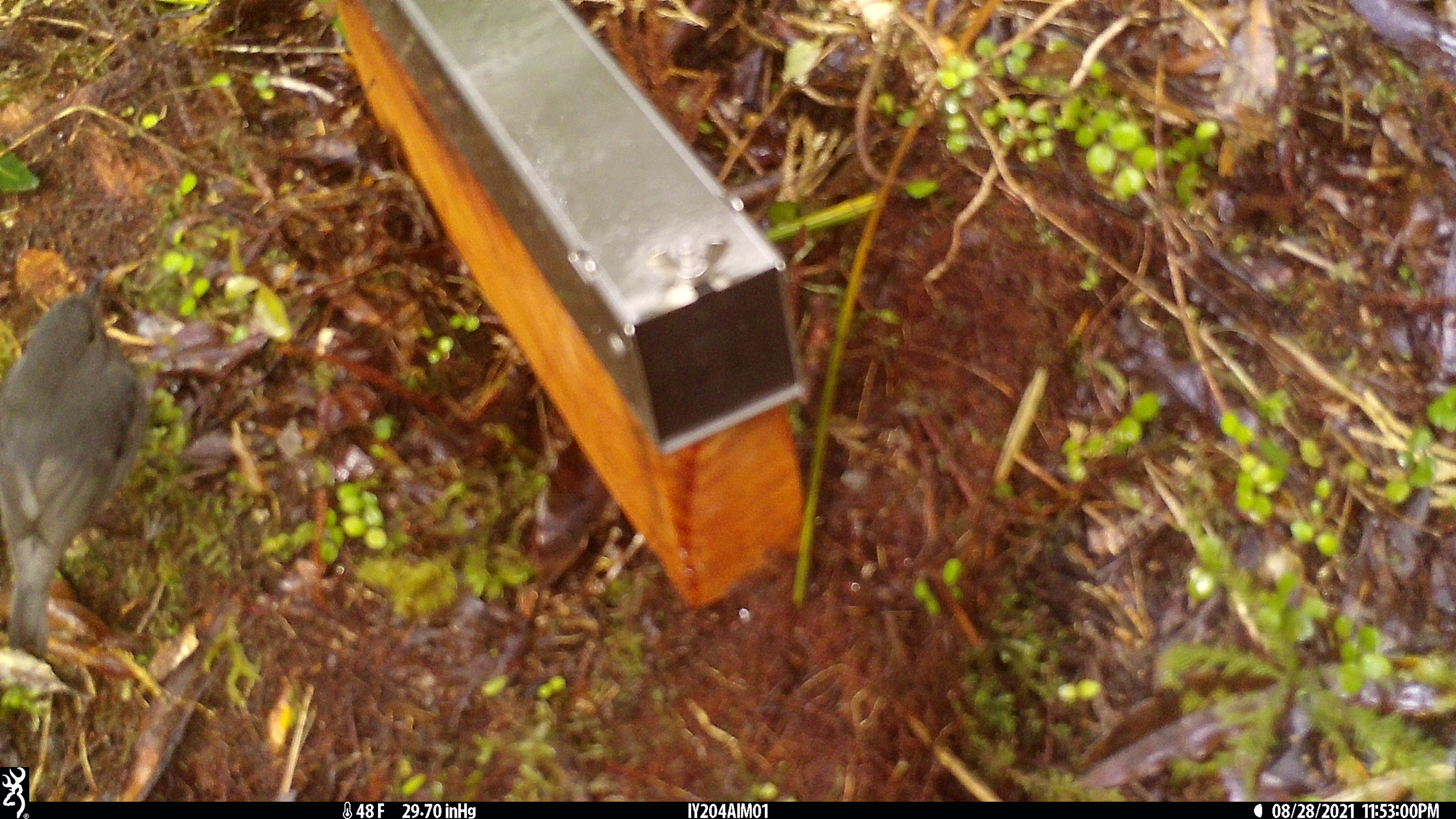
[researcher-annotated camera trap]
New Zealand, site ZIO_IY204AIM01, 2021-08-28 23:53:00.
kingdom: Animalia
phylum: Chordata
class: Aves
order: Passeriformes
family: Petroicidae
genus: Petroica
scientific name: Petroica australis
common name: new zealand robin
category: robin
Robin (new zealand robin) (Petroica australis).